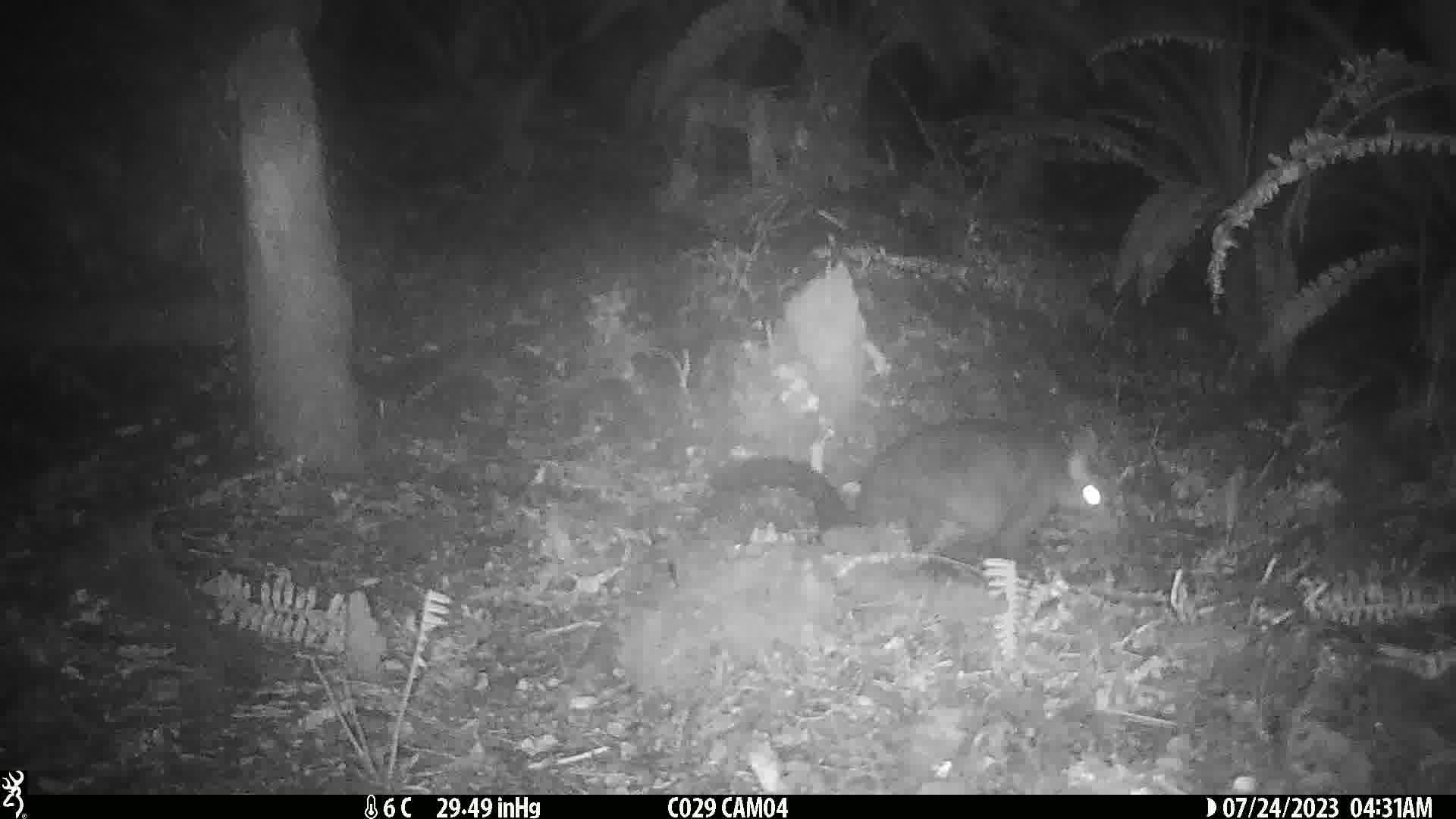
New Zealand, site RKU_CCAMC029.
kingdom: Animalia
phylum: Chordata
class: Mammalia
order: Diprotodontia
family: Phalangeridae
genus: Trichosurus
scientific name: Trichosurus vulpecula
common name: common brushtail possum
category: possum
Possum (common brushtail possum) (Trichosurus vulpecula).